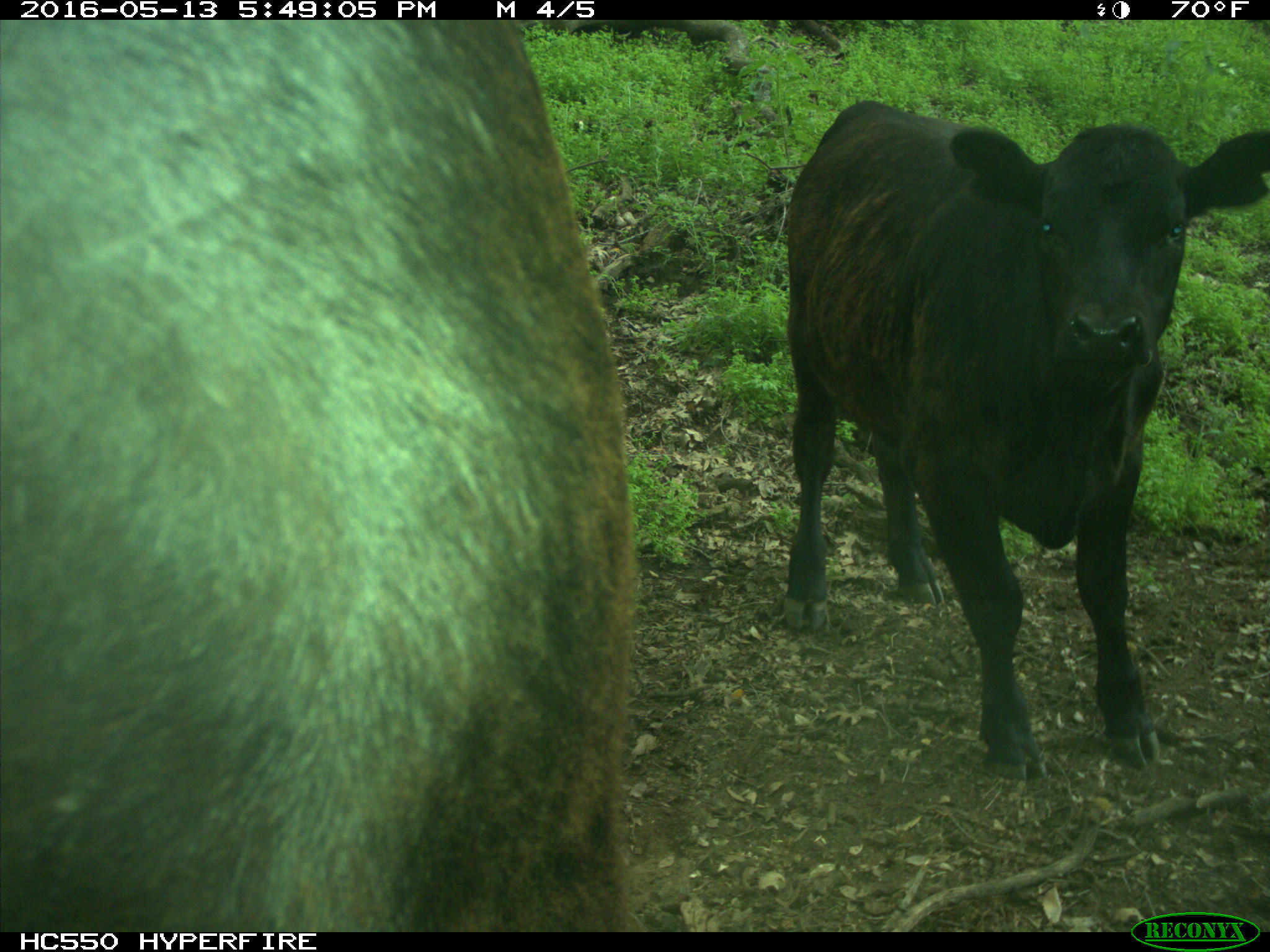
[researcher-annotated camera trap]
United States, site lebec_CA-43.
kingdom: Animalia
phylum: Chordata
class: Mammalia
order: Artiodactyla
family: Bovidae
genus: Bos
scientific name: Bos taurus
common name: domestic cow